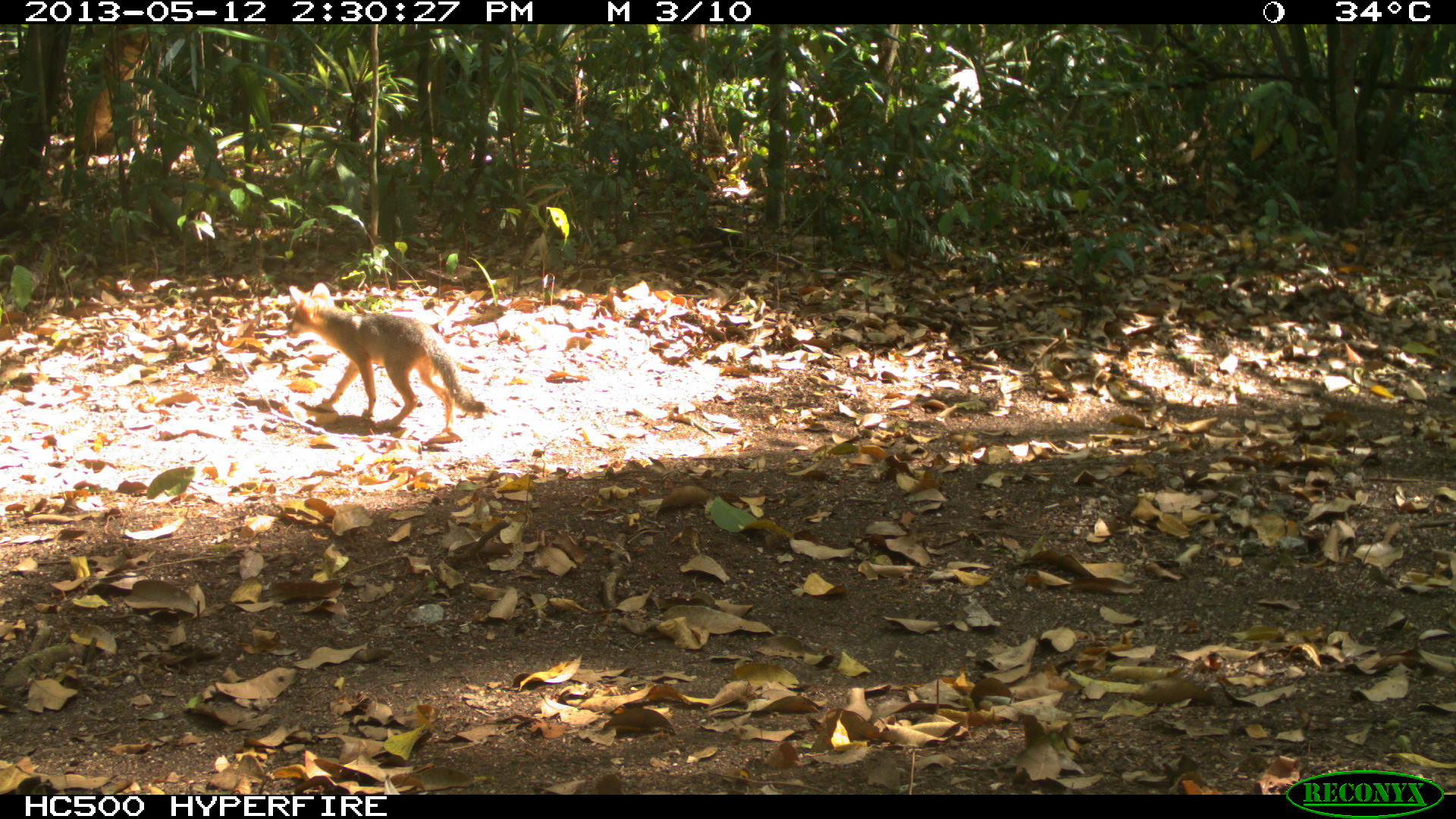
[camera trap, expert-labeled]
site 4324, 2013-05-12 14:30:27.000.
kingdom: Animalia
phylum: Chordata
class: Mammalia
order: Carnivora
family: Canidae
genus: Urocyon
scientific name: Urocyon cinereoargenteus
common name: gray fox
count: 1